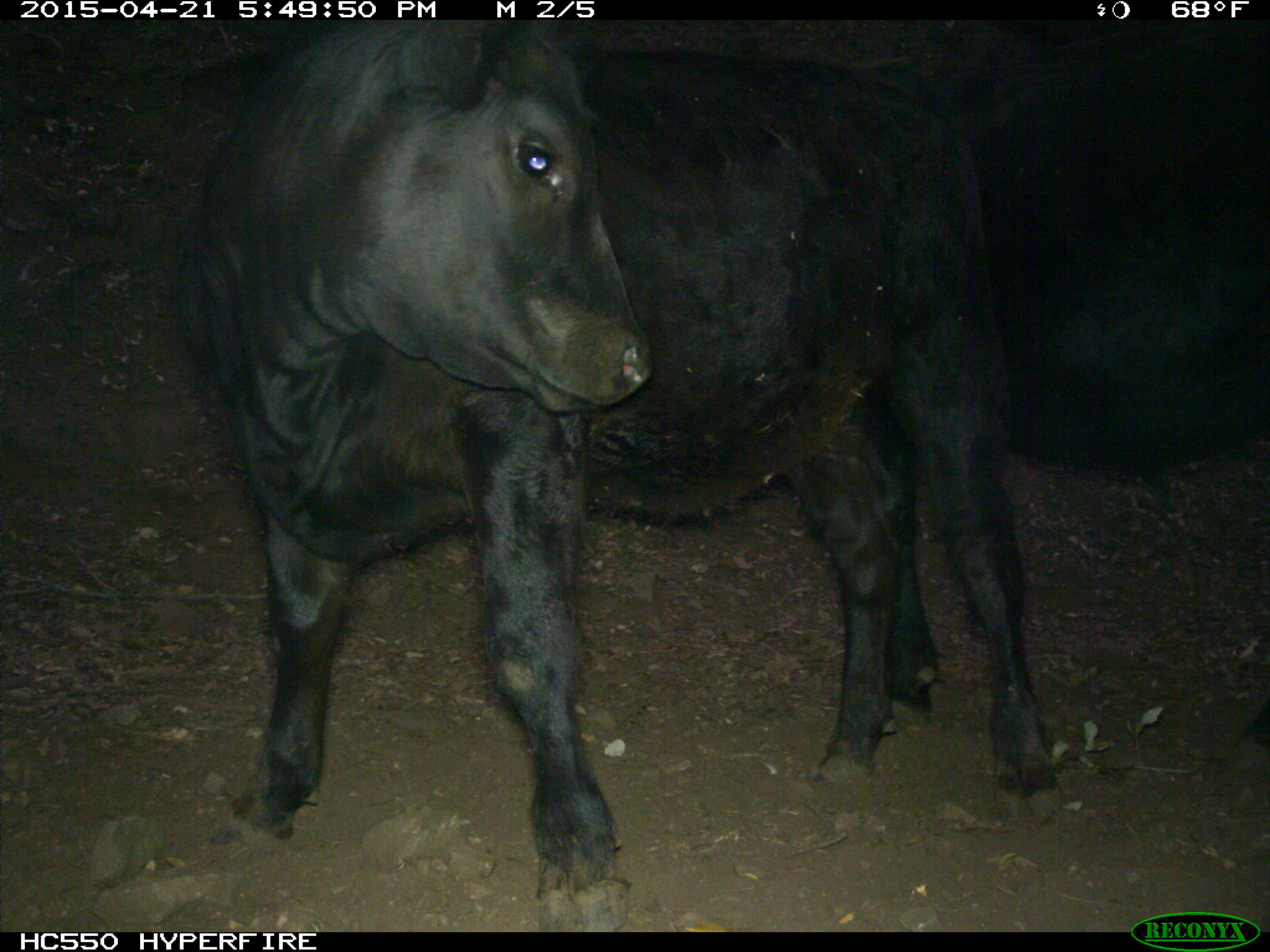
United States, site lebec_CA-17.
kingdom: Animalia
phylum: Chordata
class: Mammalia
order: Artiodactyla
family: Bovidae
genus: Bos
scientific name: Bos taurus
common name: domestic cow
Bos taurus (domestic cow).